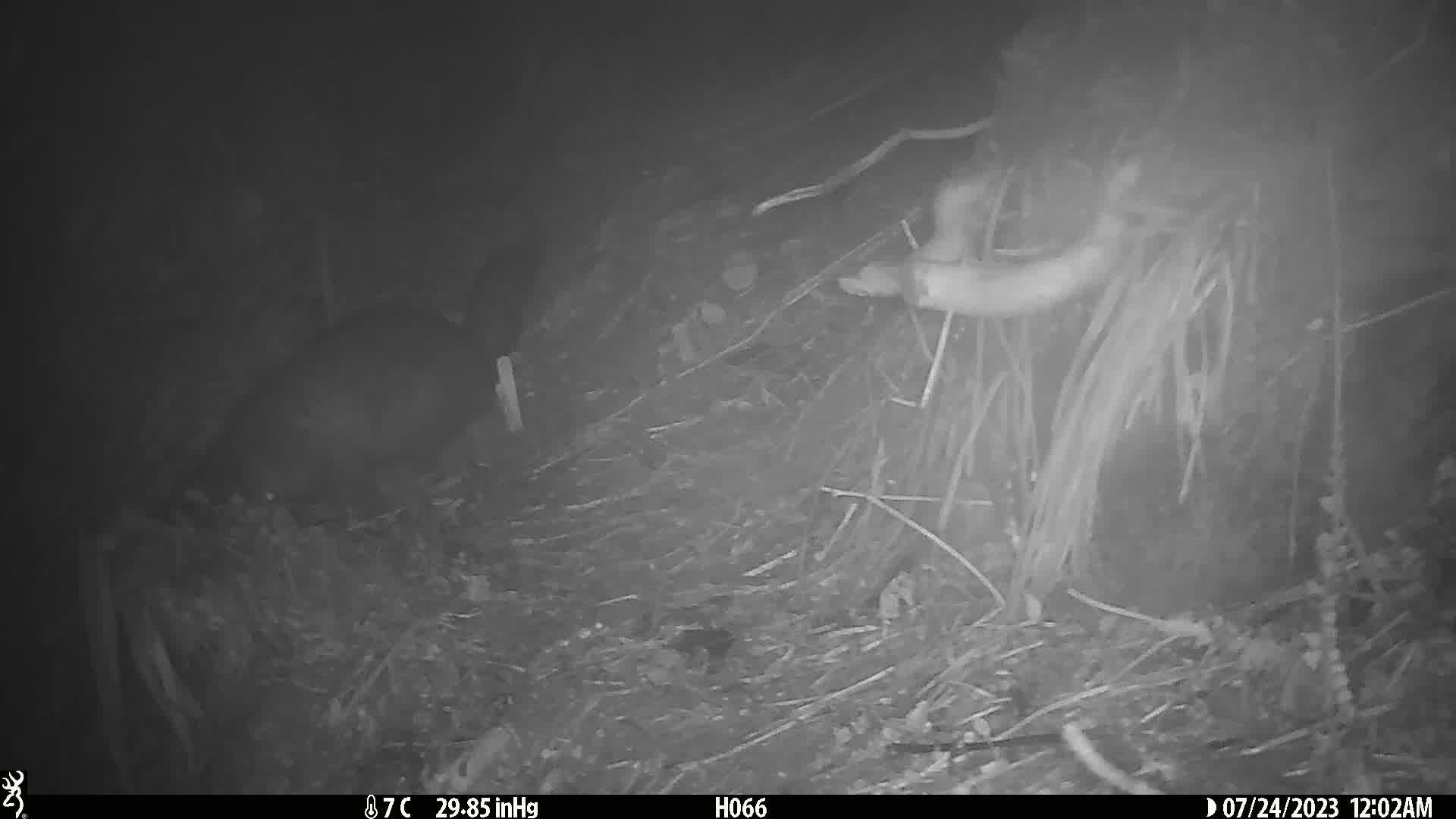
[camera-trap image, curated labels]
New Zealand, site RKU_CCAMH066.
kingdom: Animalia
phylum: Chordata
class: Mammalia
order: Diprotodontia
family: Phalangeridae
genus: Trichosurus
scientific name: Trichosurus vulpecula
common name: common brushtail possum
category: possum